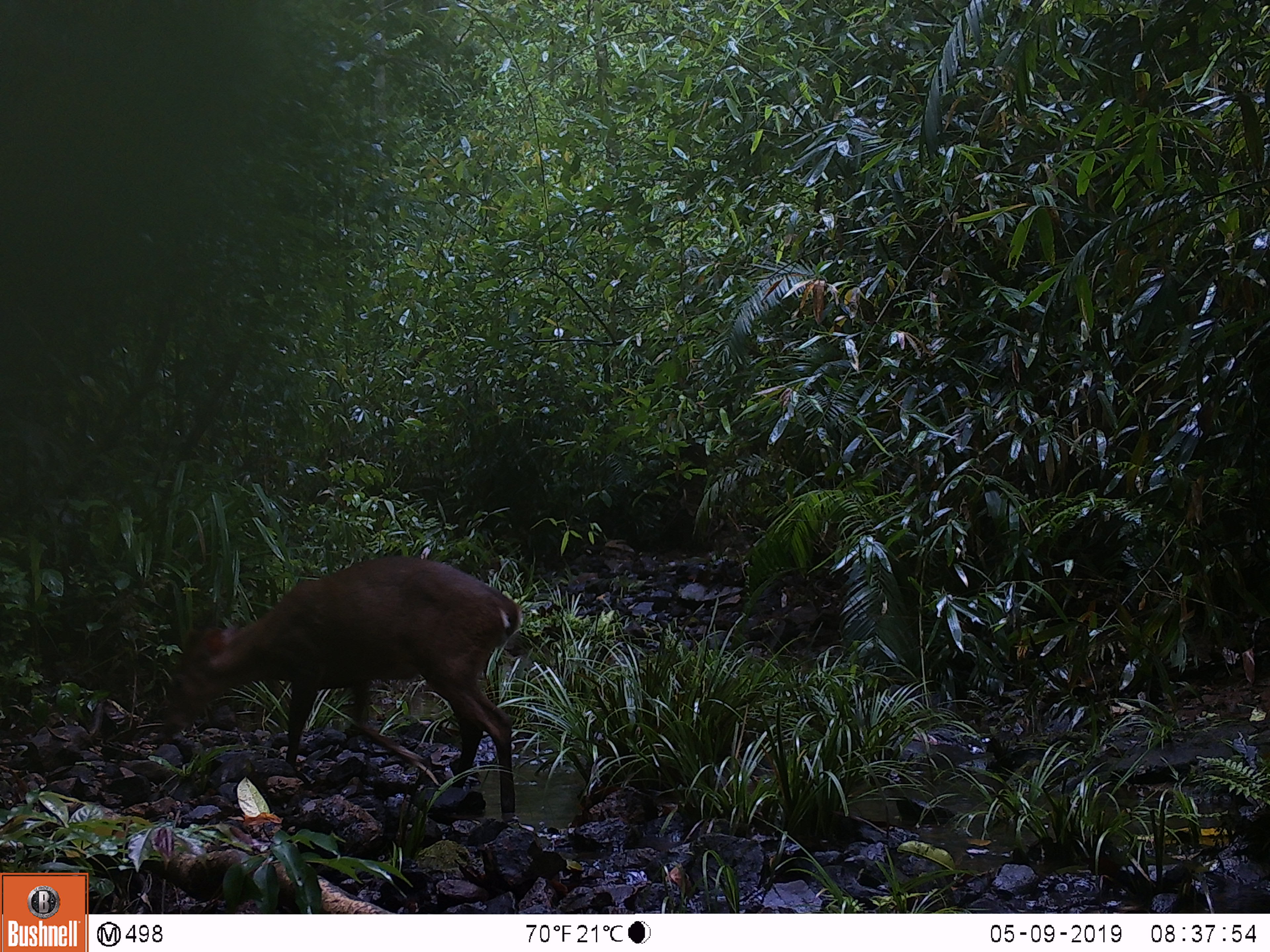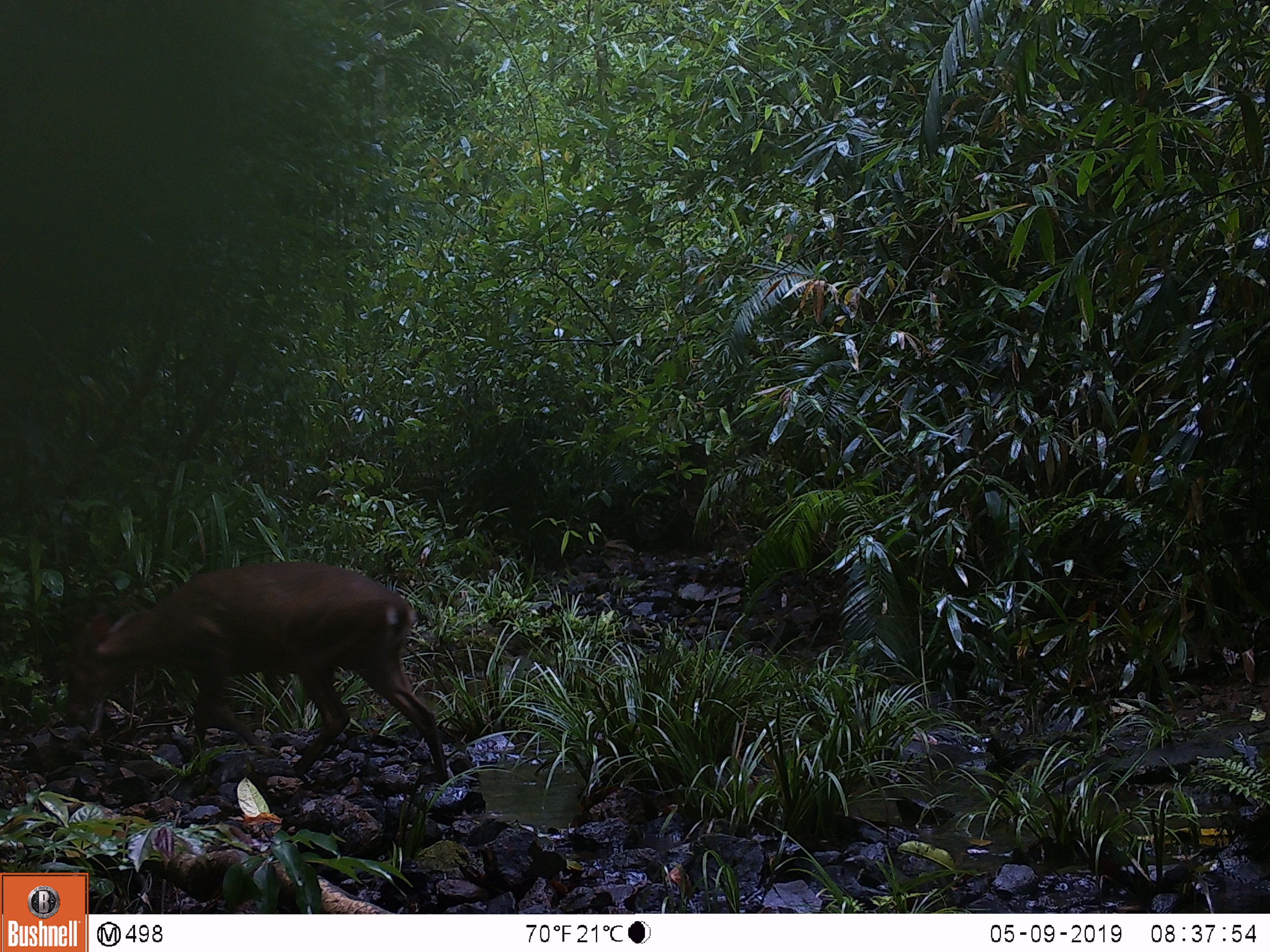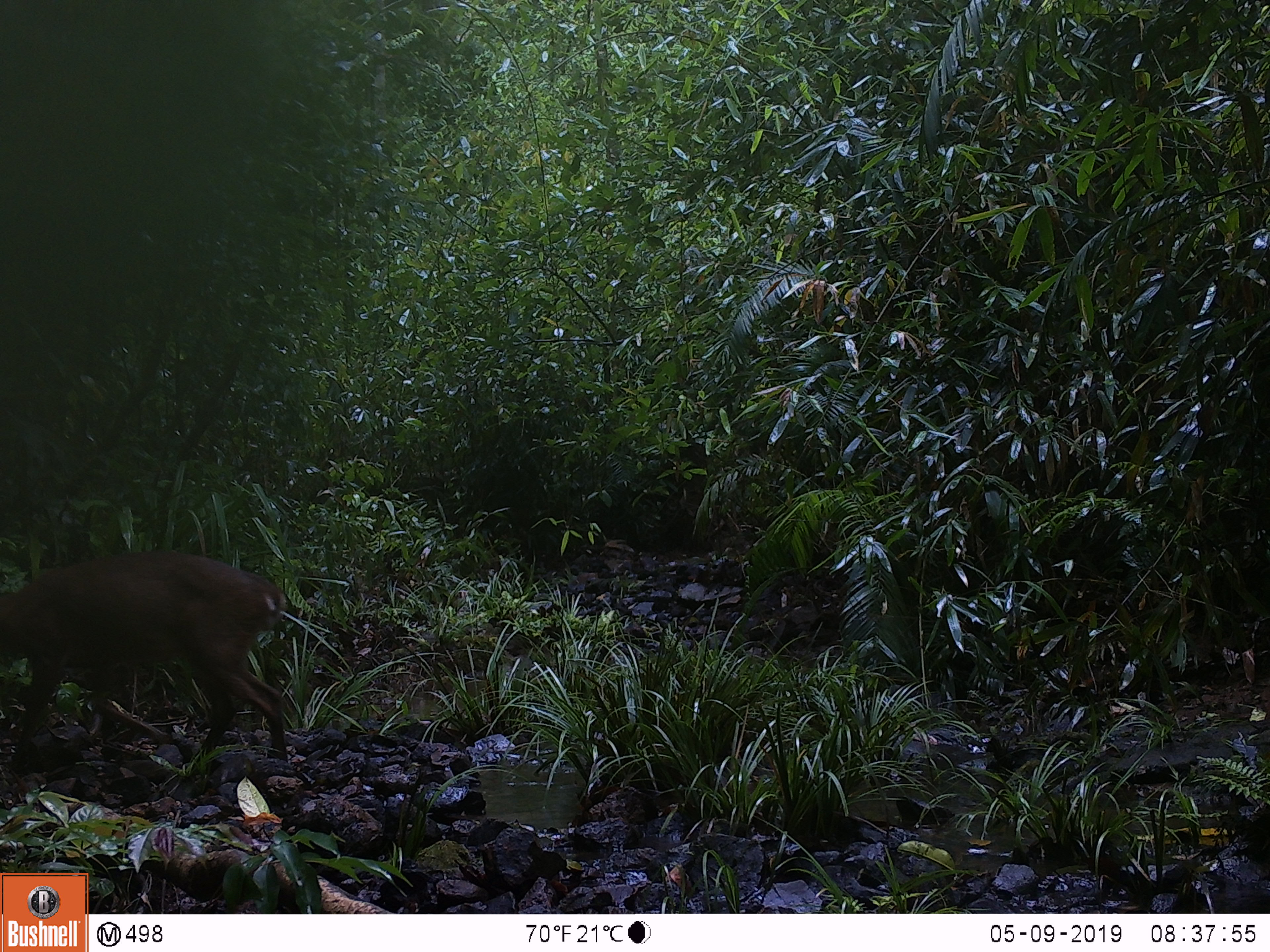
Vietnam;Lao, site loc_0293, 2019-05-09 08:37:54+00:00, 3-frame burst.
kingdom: Animalia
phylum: Chordata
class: Mammalia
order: Artiodactyla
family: Cervidae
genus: Muntiacus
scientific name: Muntiacus vuquangensis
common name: large-antlered muntjac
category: large antlered muntjac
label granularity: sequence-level